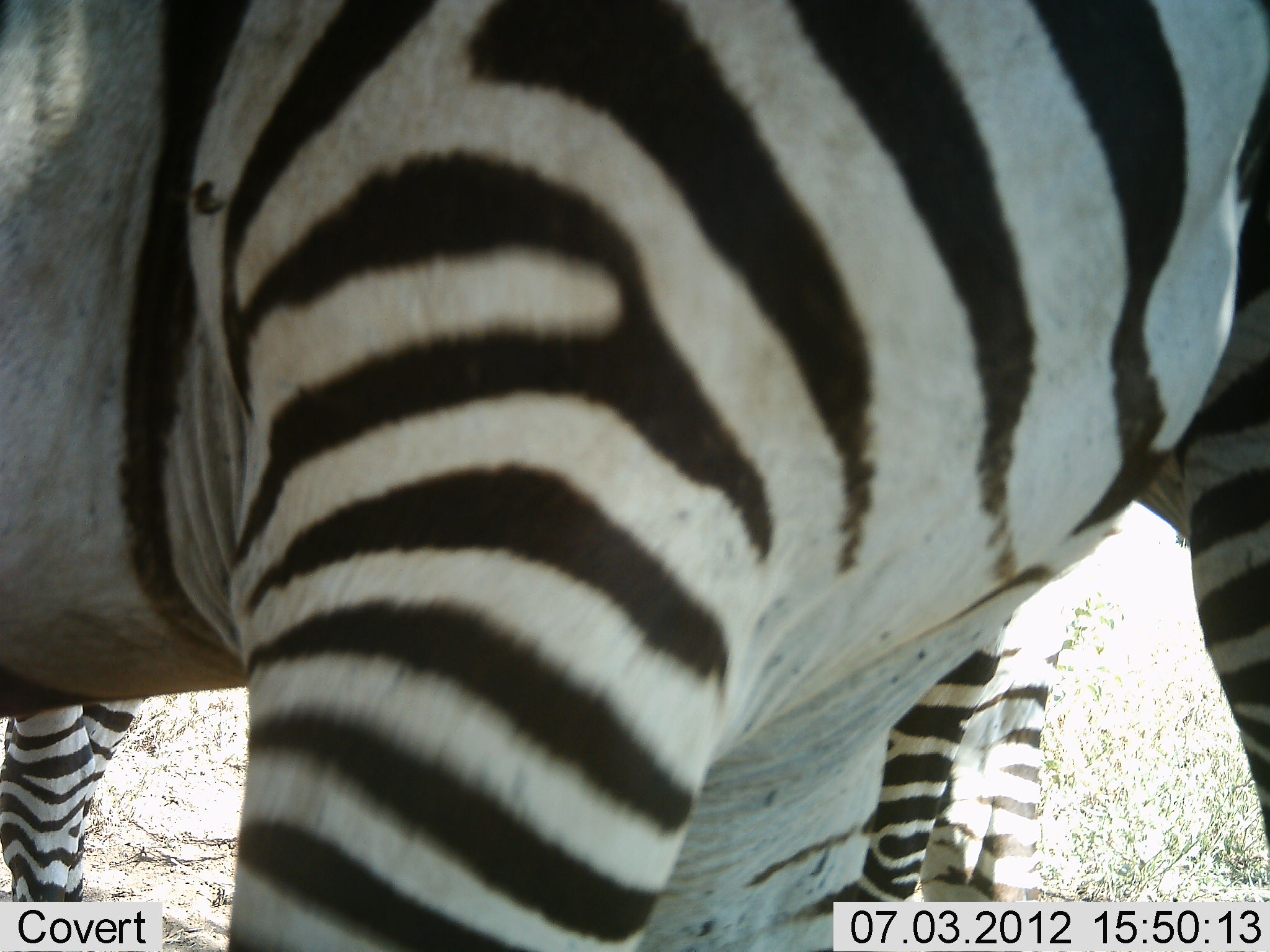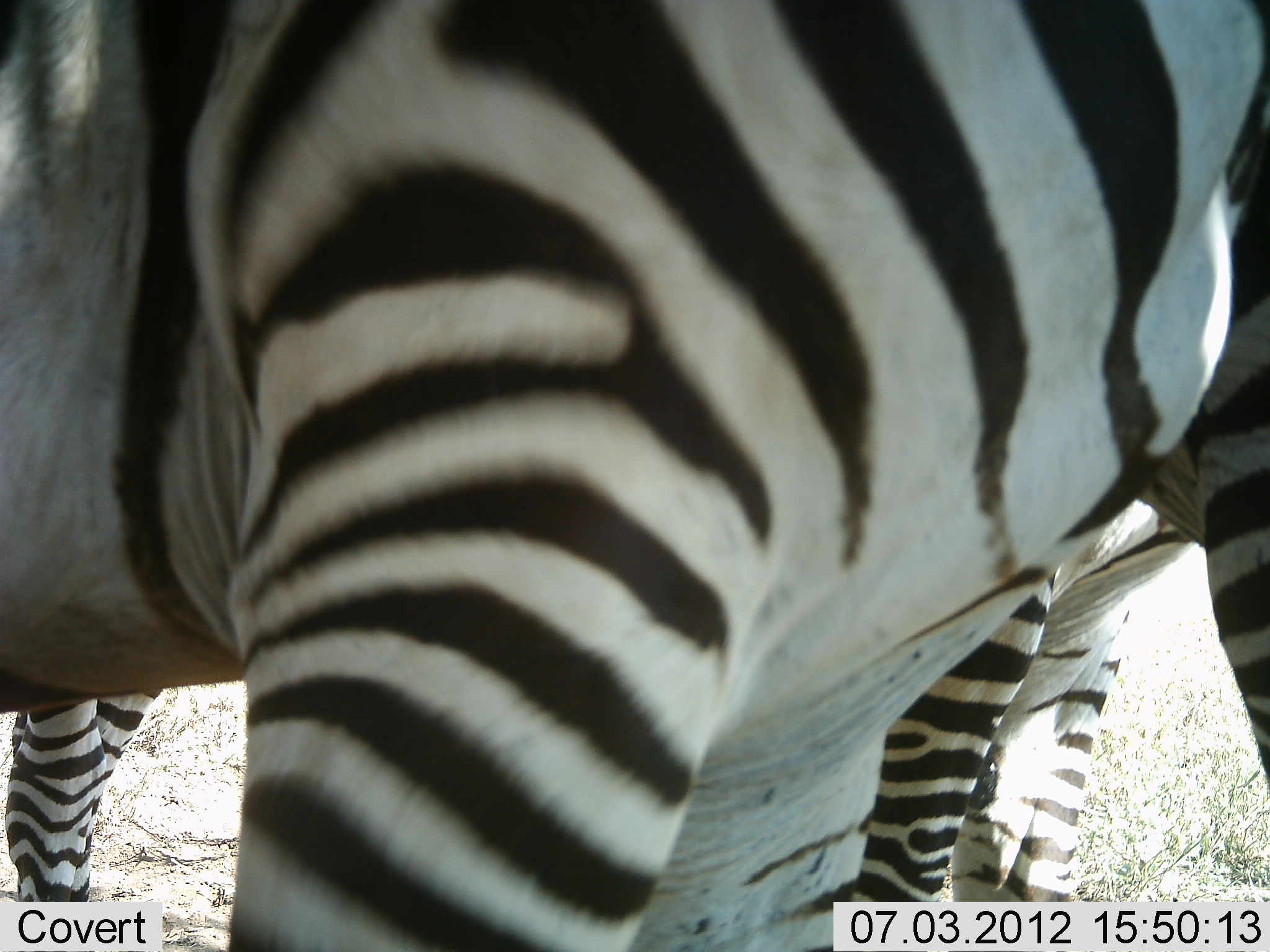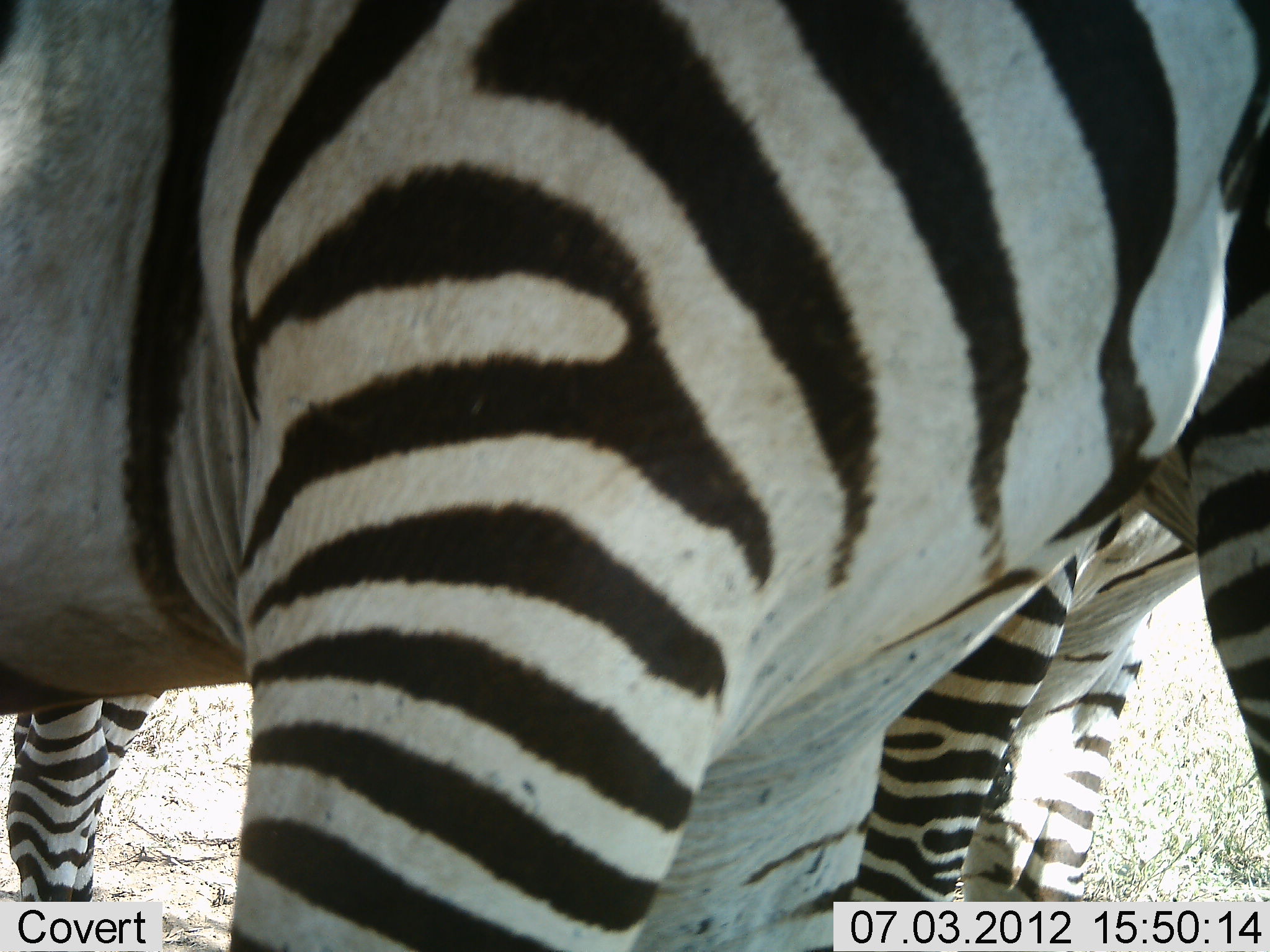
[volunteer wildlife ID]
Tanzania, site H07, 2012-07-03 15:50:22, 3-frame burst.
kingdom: Animalia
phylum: Chordata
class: Mammalia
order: Perissodactyla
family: Equidae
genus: Equus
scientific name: Equus quagga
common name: plains zebra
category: zebra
Zebra (plains zebra) (Equus quagga), count 2. Behavior (volunteer vote fractions): standing 80%, resting 0%, moving 10%, interacting 10%. Young present (vote fraction): 10%. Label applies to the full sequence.